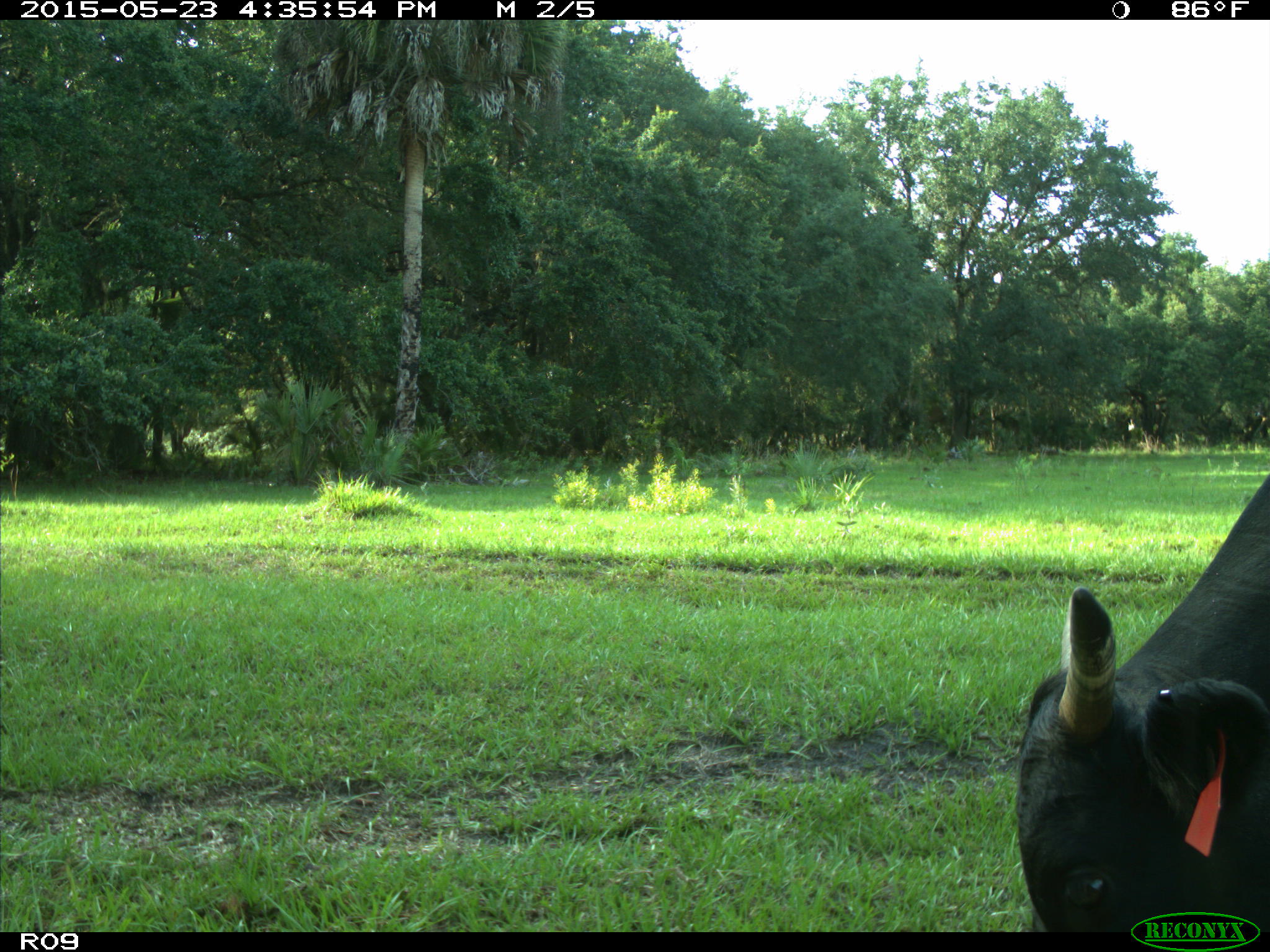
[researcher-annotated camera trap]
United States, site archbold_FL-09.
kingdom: Animalia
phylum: Chordata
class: Mammalia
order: Artiodactyla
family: Bovidae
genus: Bos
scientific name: Bos taurus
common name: domestic cow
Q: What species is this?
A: Bos taurus (domestic cow).